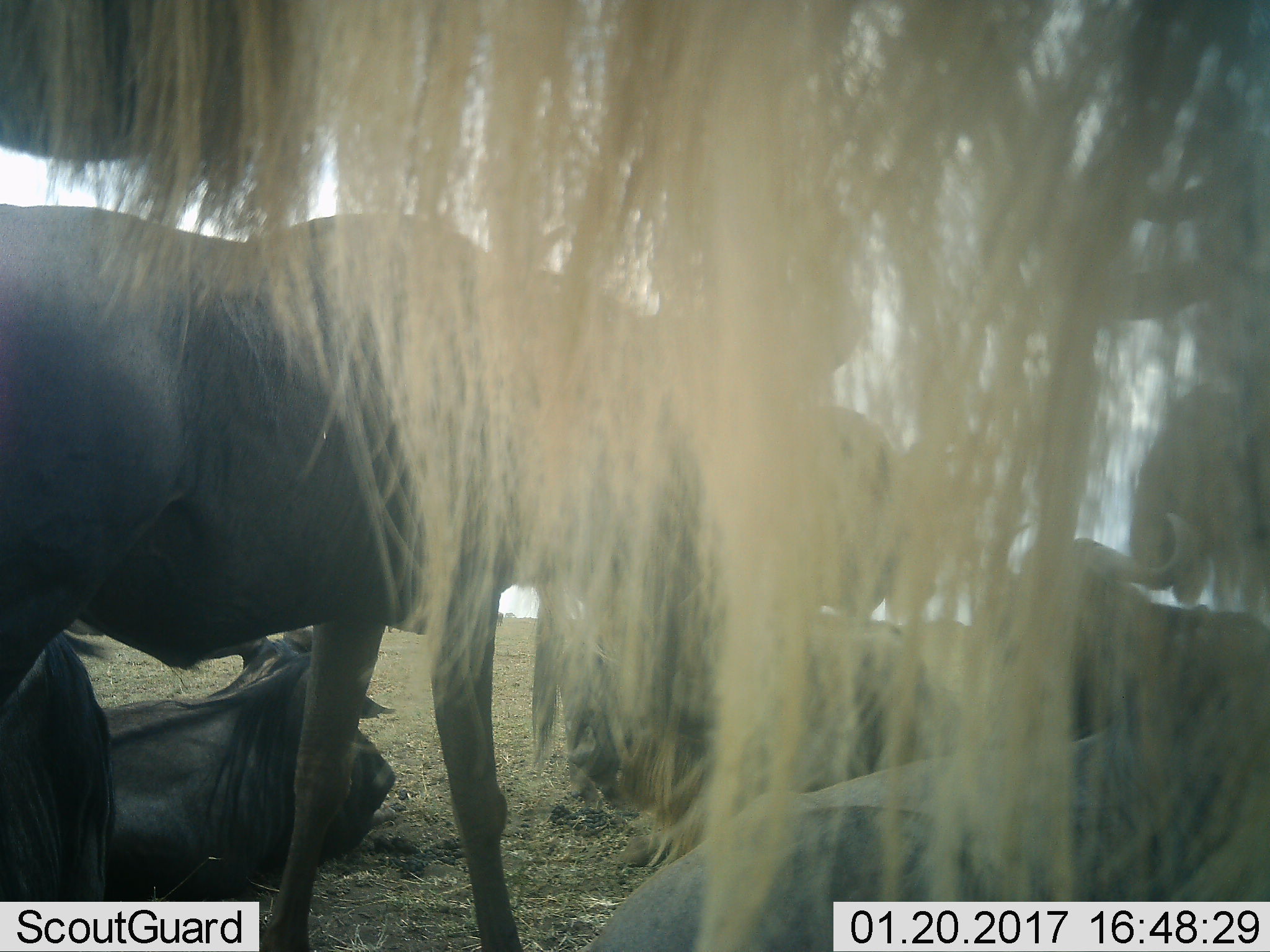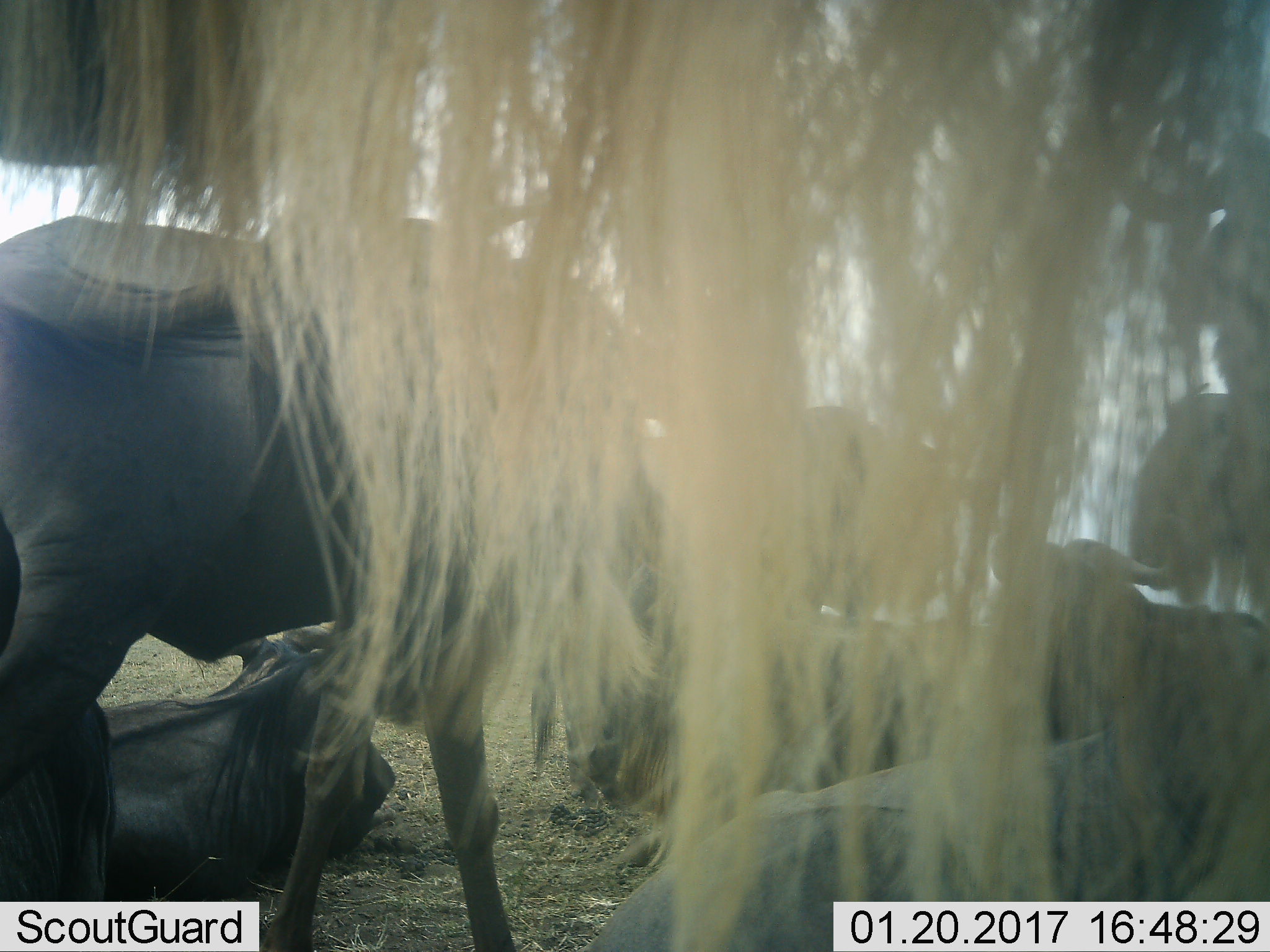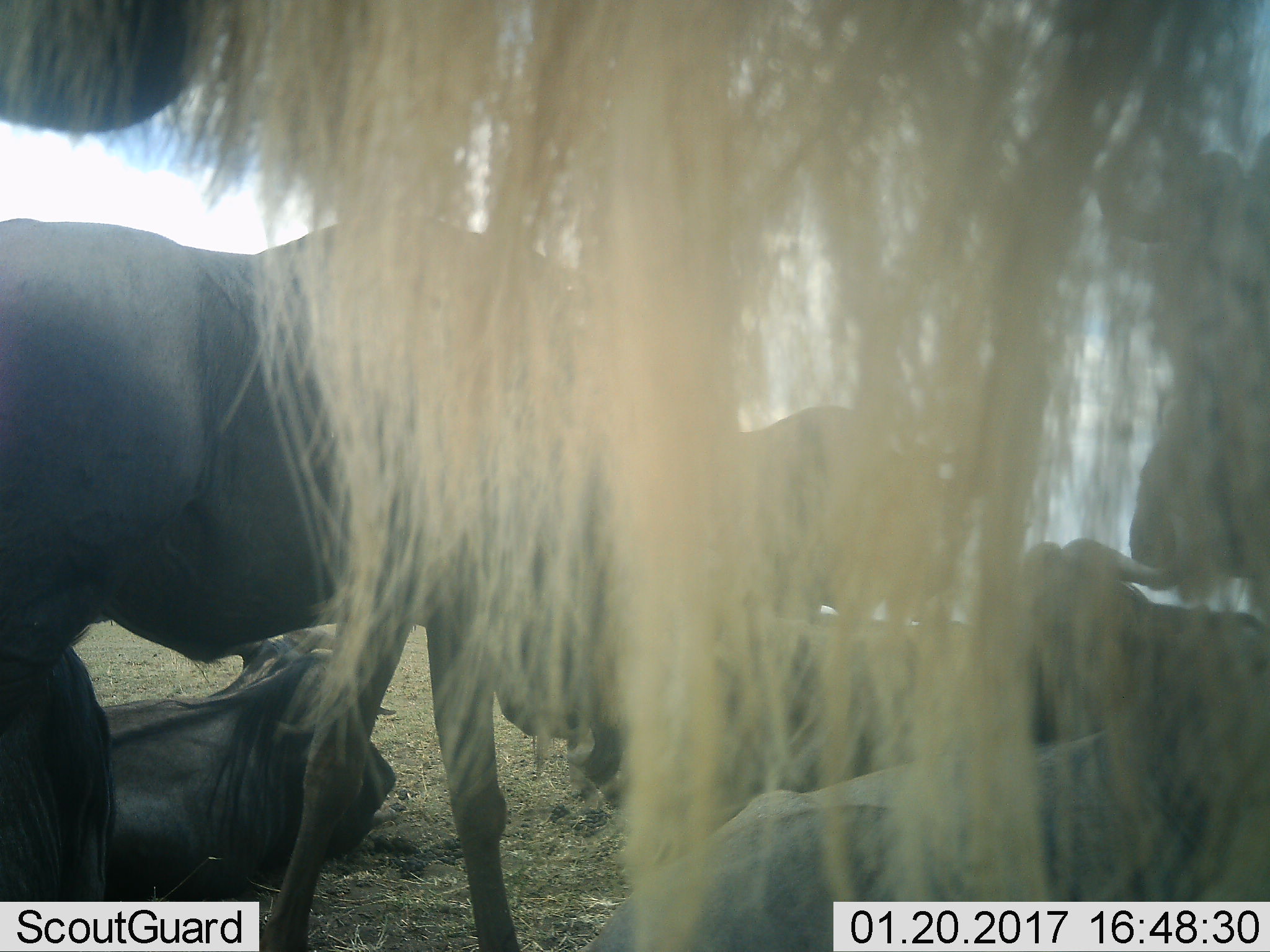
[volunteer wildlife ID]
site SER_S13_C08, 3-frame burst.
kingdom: Animalia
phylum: Chordata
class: Mammalia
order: Artiodactyla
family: Bovidae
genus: Connochaetes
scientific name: Connochaetes taurinus taurinus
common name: blue wildebeest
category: wildebeestblue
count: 7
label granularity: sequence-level